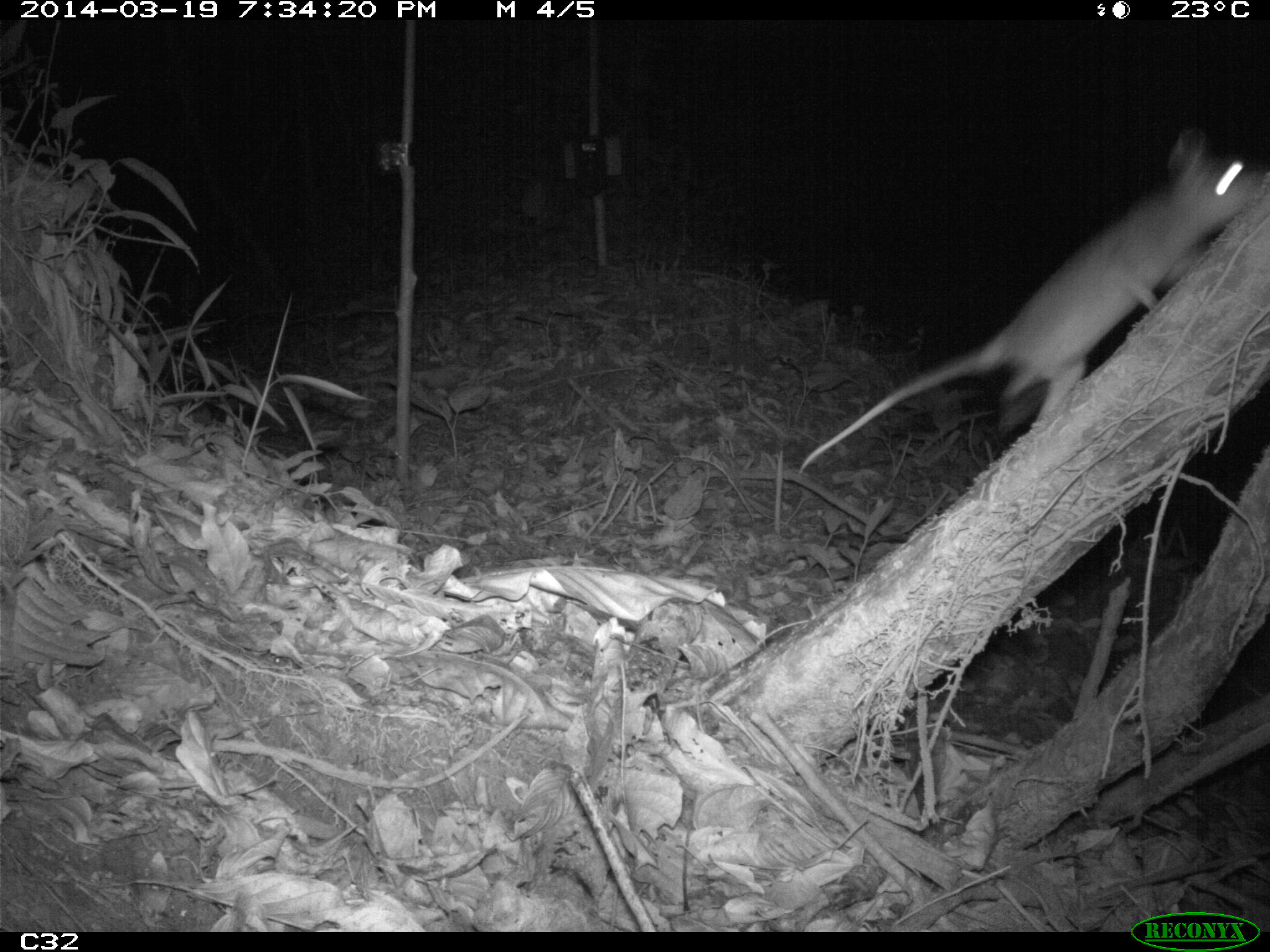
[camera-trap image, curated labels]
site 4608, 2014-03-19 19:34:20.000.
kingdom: Animalia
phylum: Chordata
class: Mammalia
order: Didelphimorphia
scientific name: Didelphimorphia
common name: opossum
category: unknown opossum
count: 1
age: adult